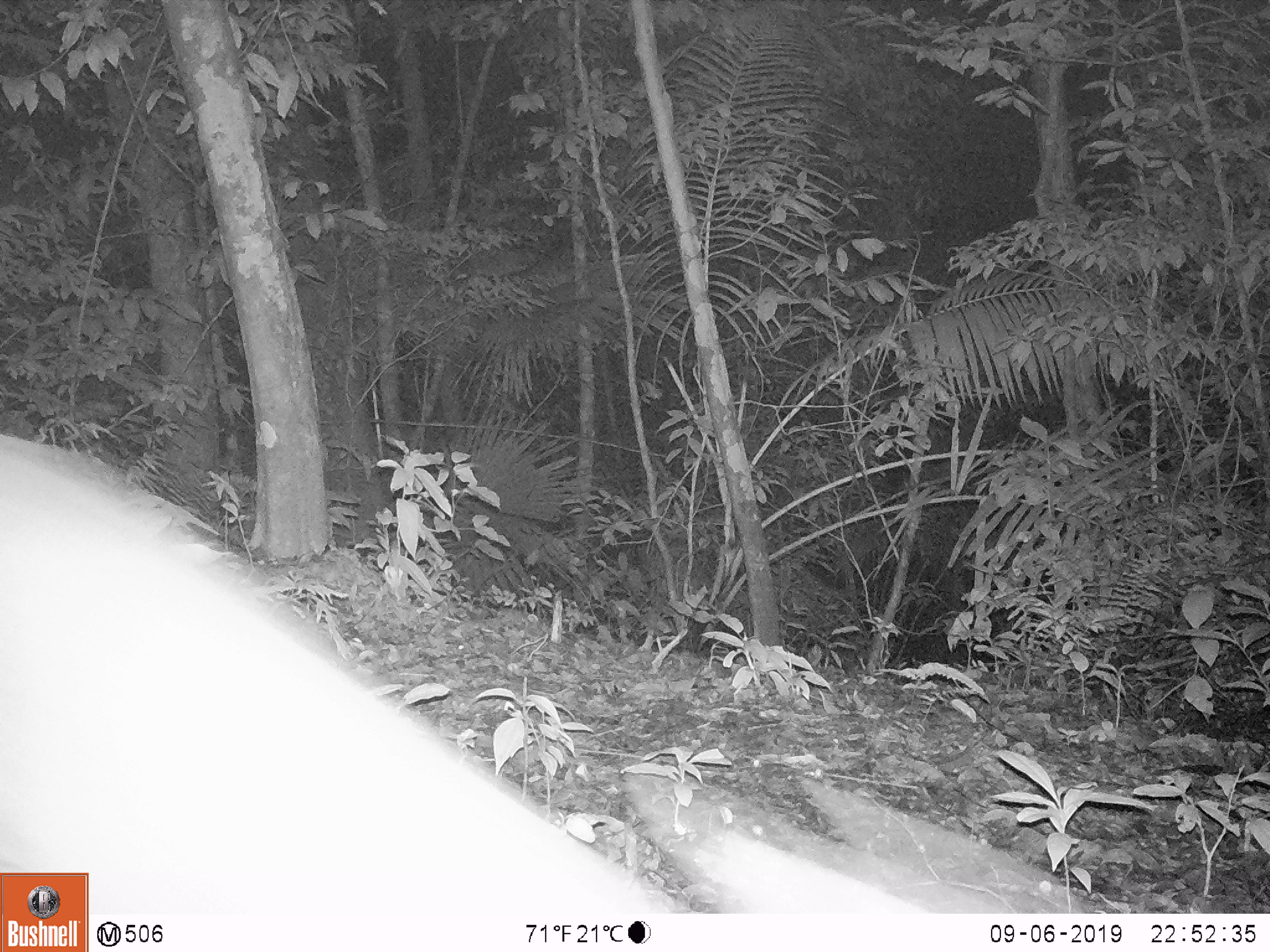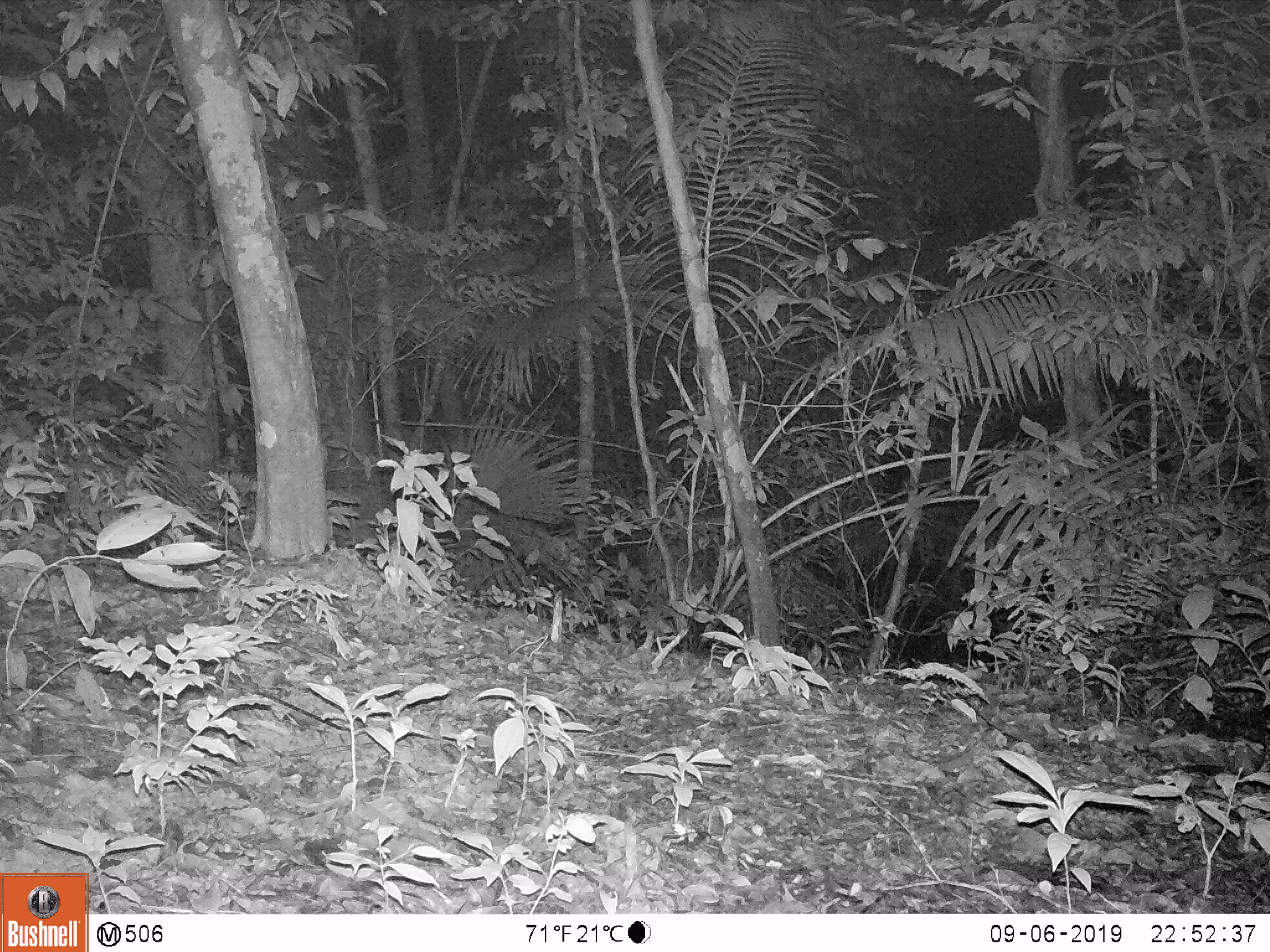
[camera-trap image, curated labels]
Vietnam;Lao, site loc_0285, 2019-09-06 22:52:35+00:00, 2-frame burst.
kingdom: Animalia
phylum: Chordata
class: Mammalia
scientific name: Mammalia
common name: mammal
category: unidentified mammal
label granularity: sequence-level